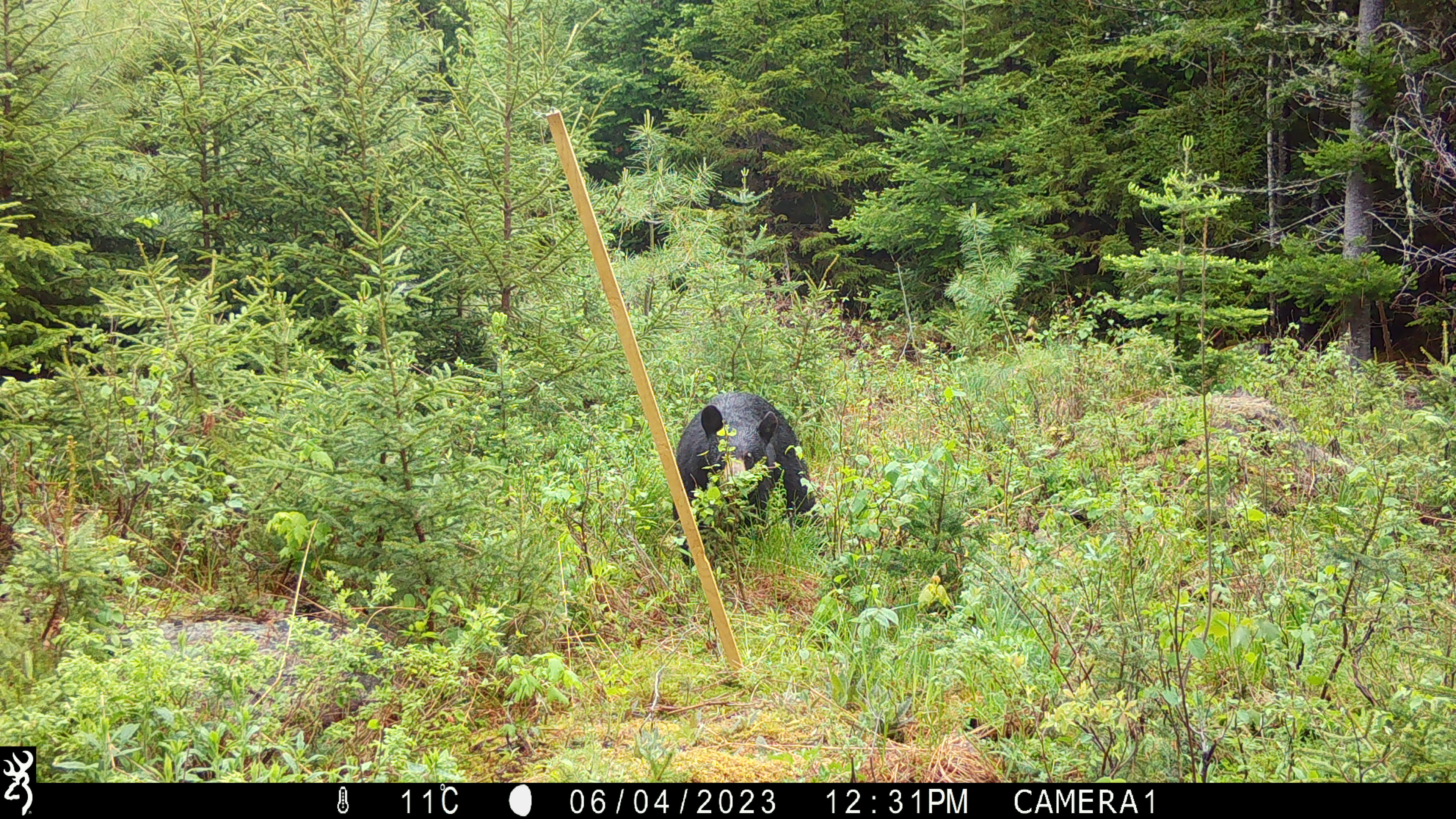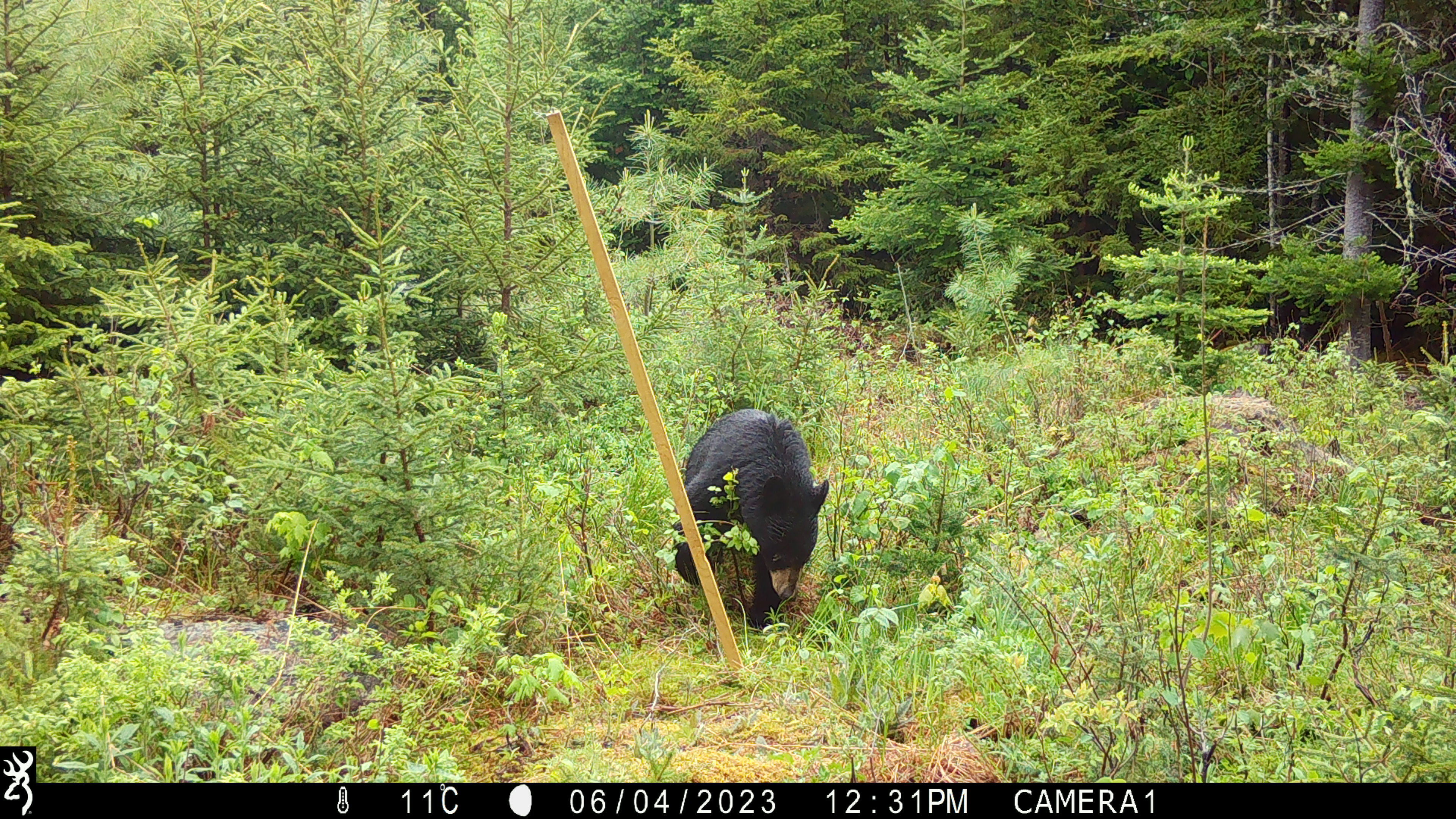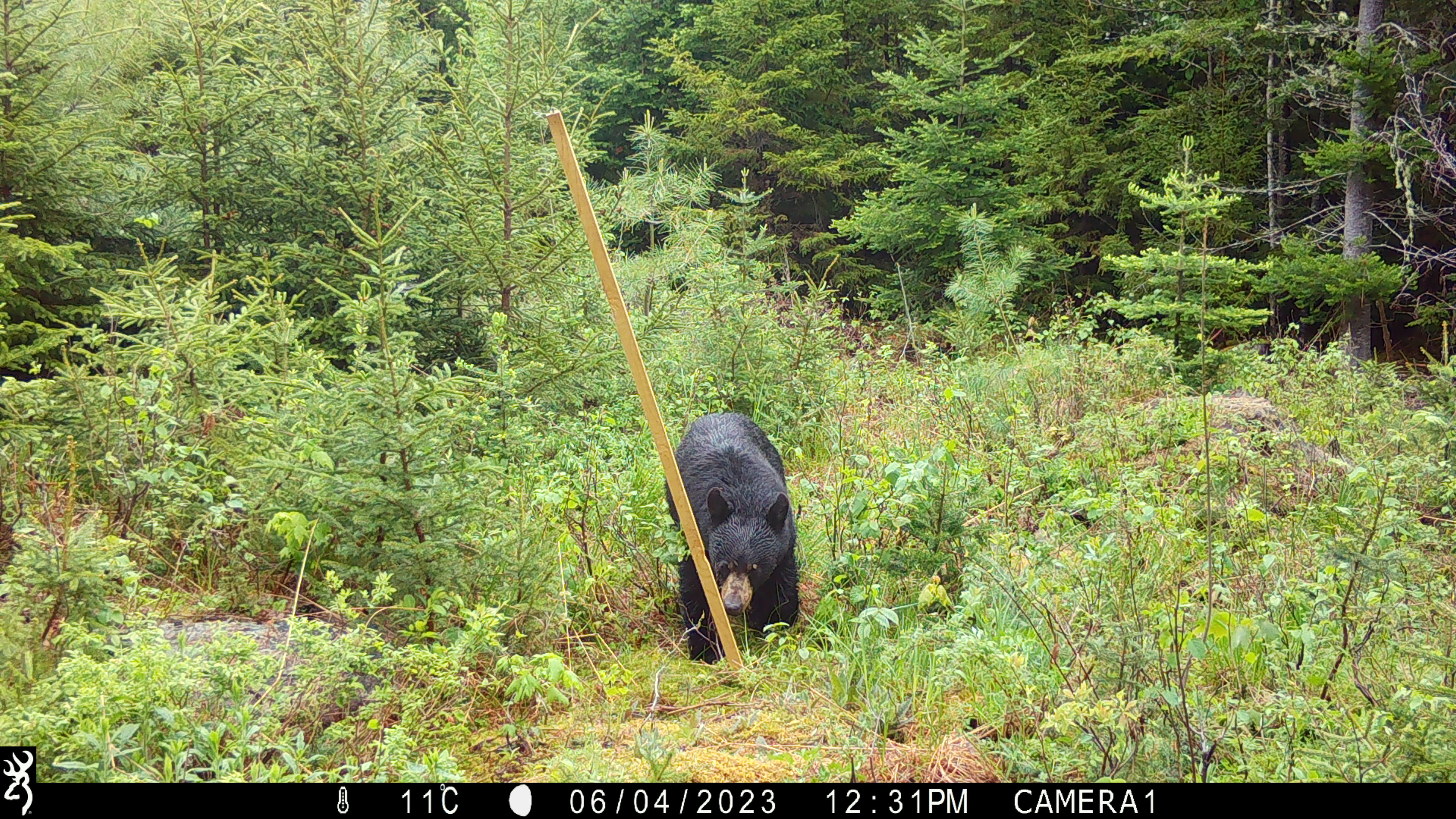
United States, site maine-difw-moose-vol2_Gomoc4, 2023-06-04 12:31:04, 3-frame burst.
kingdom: Animalia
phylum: Chordata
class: Mammalia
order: Carnivora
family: Ursidae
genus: Ursus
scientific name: Ursus americanus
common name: black bear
Black bear (Ursus americanus).